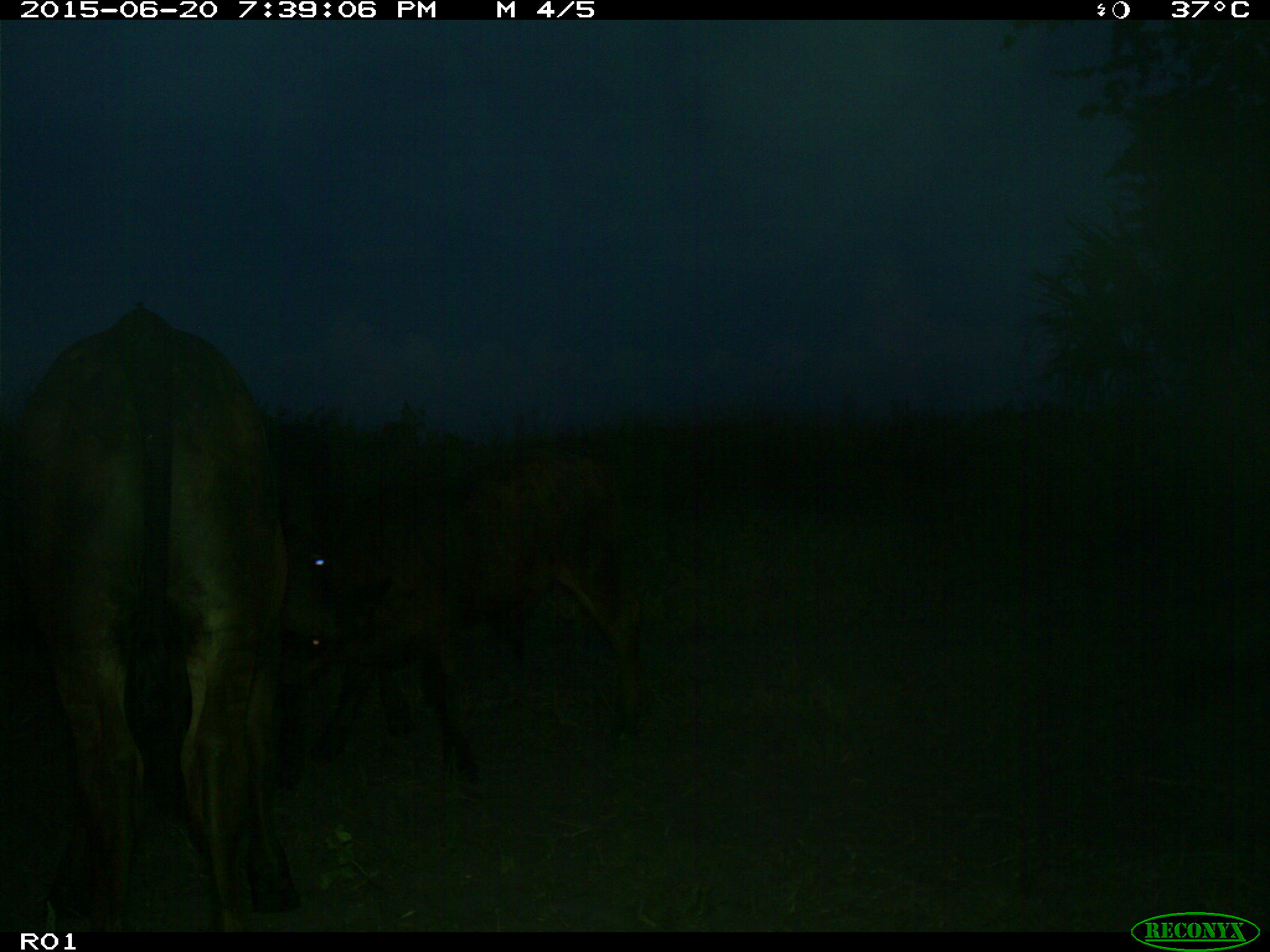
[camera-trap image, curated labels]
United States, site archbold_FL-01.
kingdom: Animalia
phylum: Chordata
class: Mammalia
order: Artiodactyla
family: Bovidae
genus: Bos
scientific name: Bos taurus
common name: domestic cow